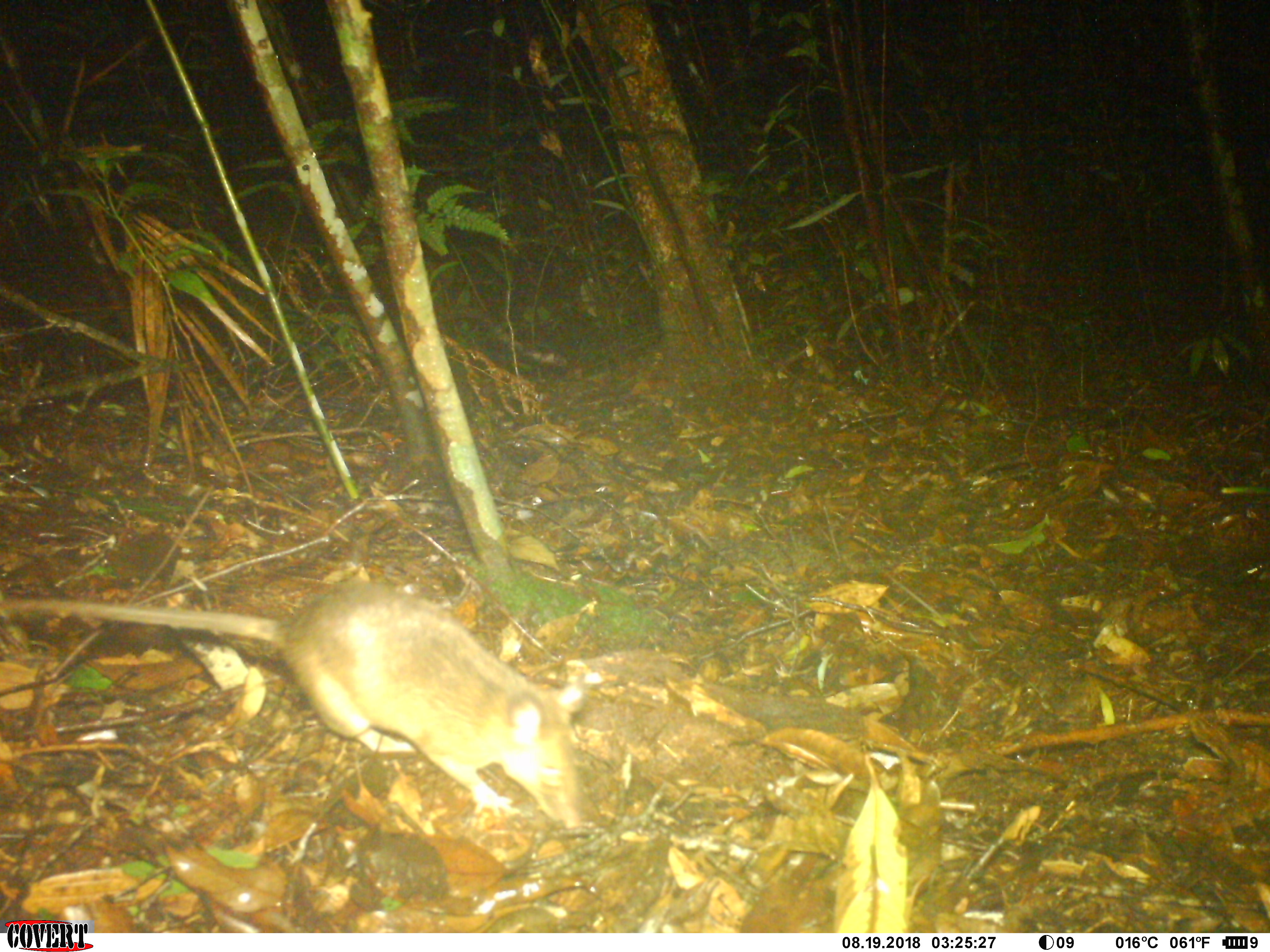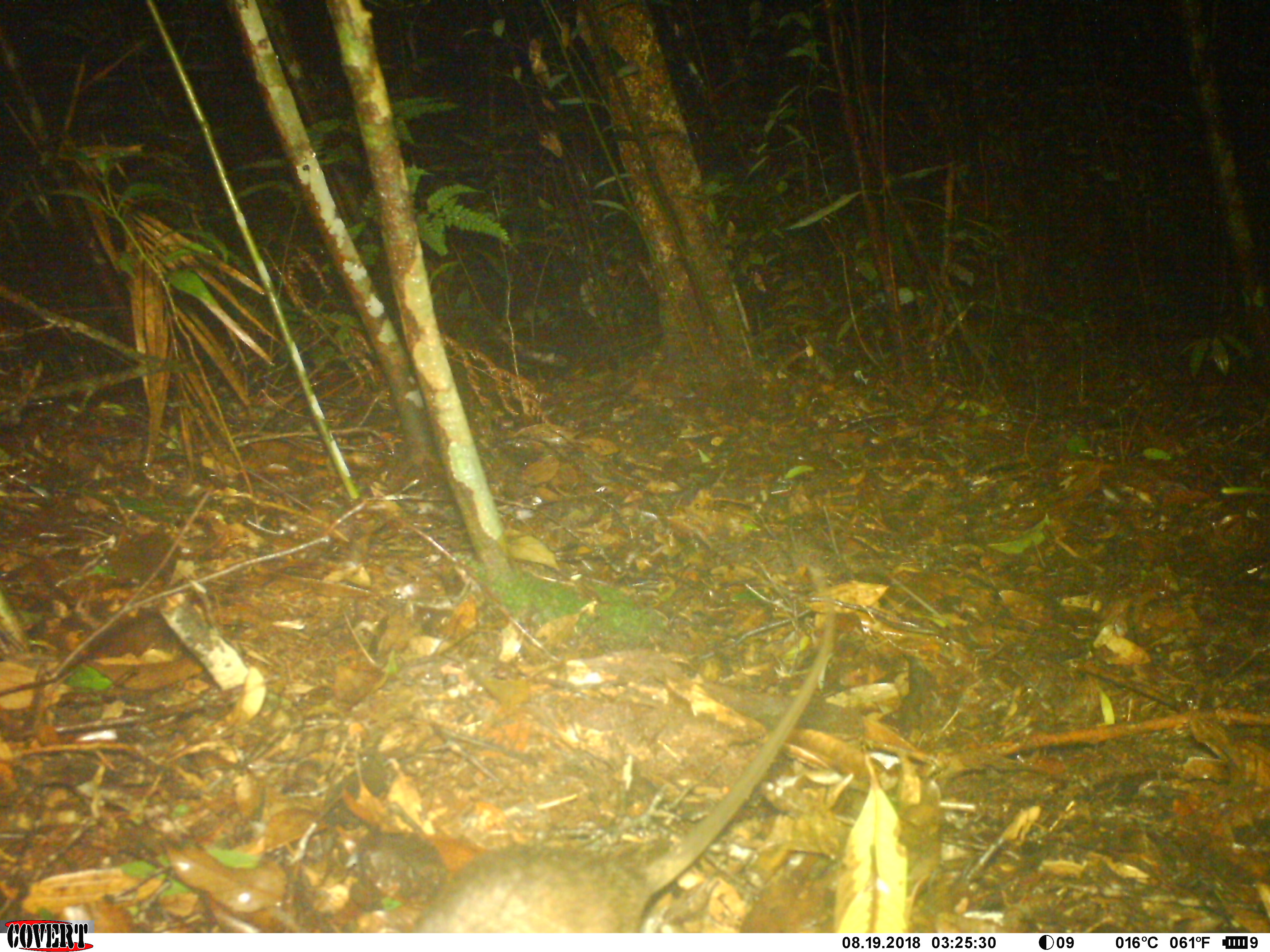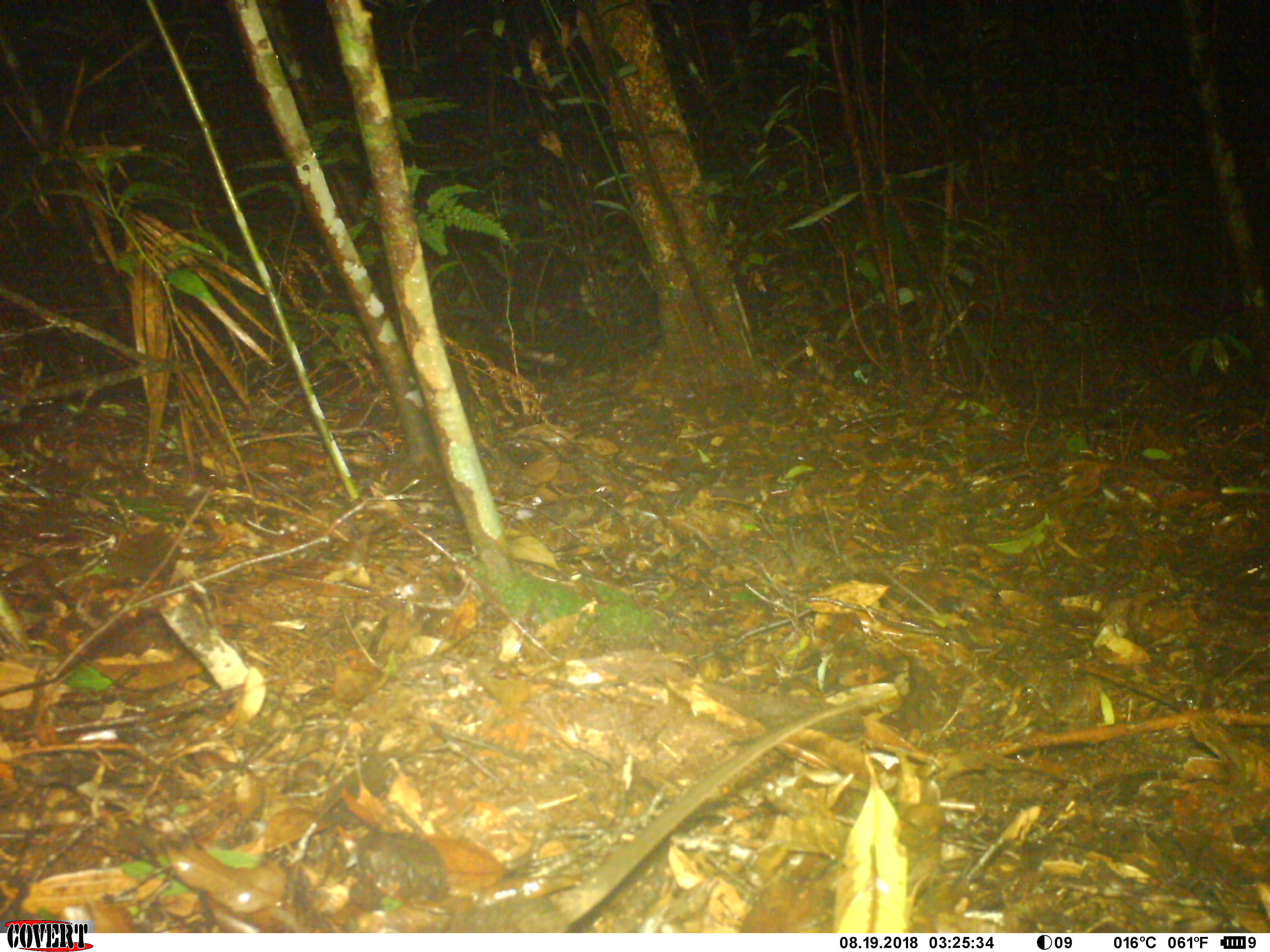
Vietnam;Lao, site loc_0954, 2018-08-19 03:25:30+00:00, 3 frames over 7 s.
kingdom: Animalia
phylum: Chordata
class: Mammalia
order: Rodentia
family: Muridae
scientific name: Muridae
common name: old-world mice and rats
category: unidentified murid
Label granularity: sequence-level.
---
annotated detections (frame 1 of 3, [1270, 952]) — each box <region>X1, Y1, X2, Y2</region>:
unidentified murid: <region>0, 584, 583, 831</region>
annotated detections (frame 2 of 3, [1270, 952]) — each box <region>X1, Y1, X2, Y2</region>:
unidentified murid: <region>406, 563, 837, 933</region>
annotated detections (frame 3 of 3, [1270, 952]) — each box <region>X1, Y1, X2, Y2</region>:
unidentified murid: <region>412, 690, 888, 933</region>